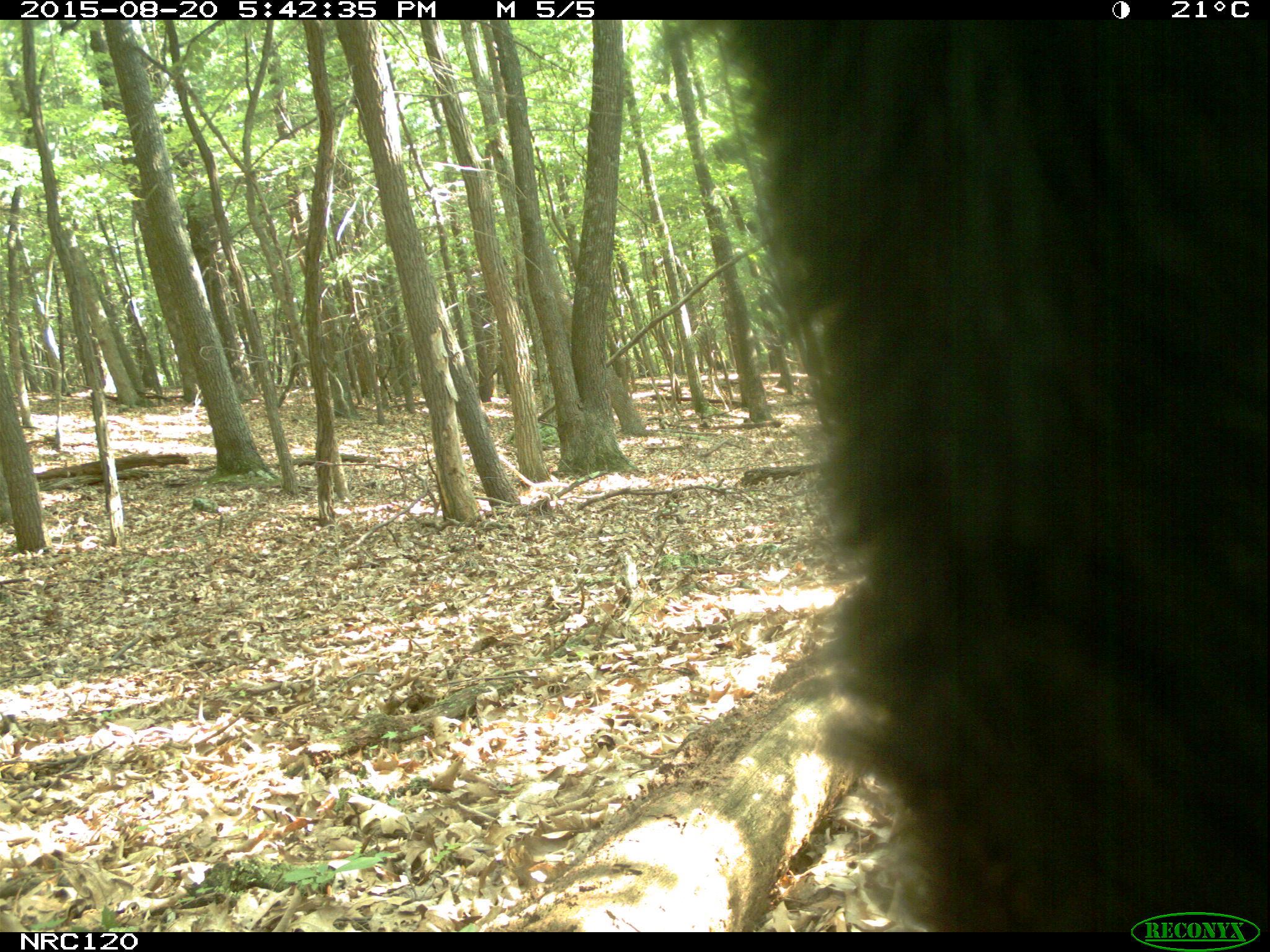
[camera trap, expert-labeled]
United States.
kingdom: Animalia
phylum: Chordata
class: Mammalia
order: Carnivora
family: Ursidae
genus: Ursus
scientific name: Ursus americanus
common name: american black bear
American Black Bear (Ursus americanus).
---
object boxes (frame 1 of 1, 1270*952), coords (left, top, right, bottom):
American Black Bear: (671, 16, 1265, 930)